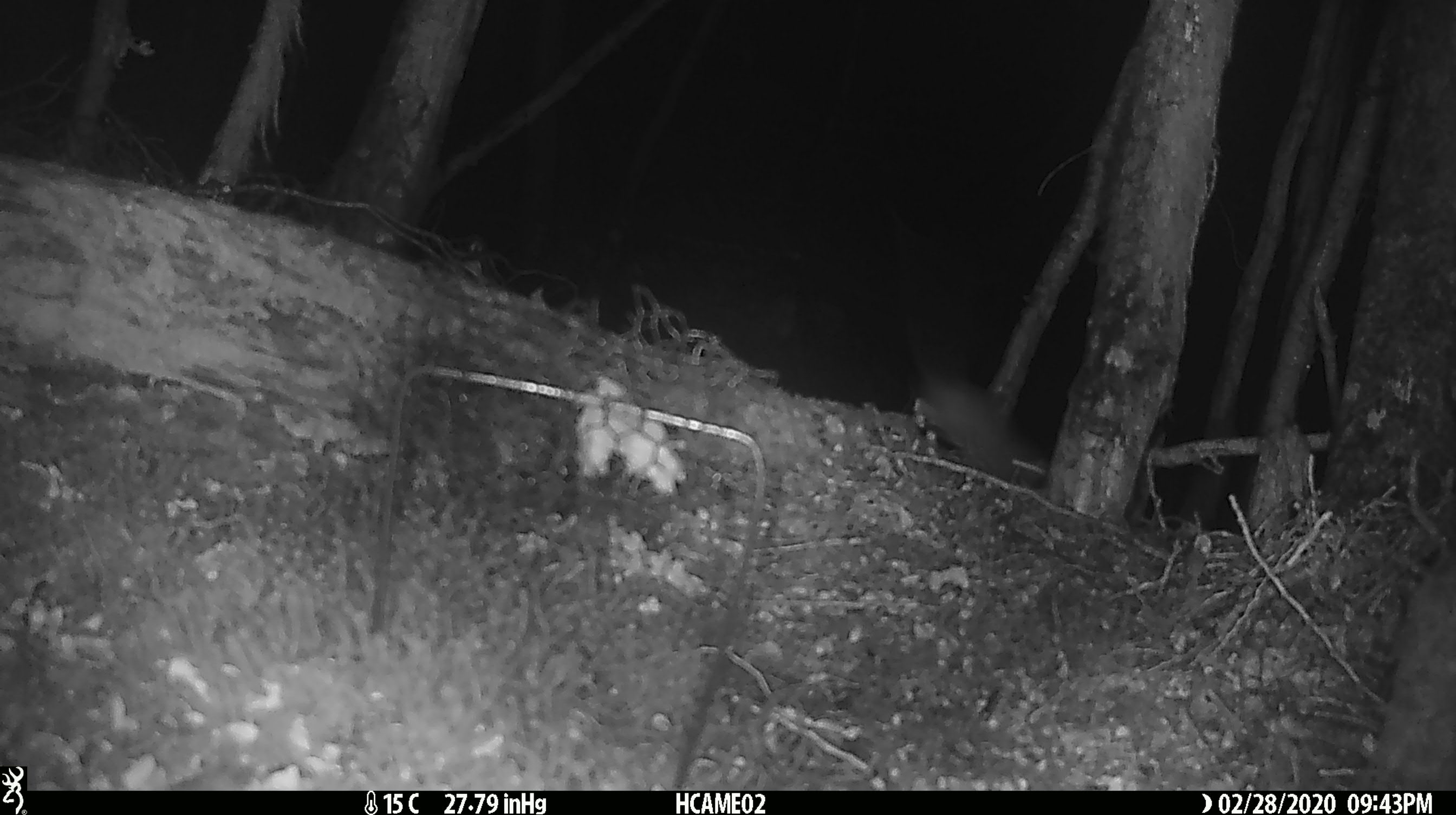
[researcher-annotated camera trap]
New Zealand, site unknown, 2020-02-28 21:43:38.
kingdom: Animalia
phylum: Chordata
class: Mammalia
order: Rodentia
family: Muridae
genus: Mus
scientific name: Mus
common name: mouse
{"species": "mouse (Mus)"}